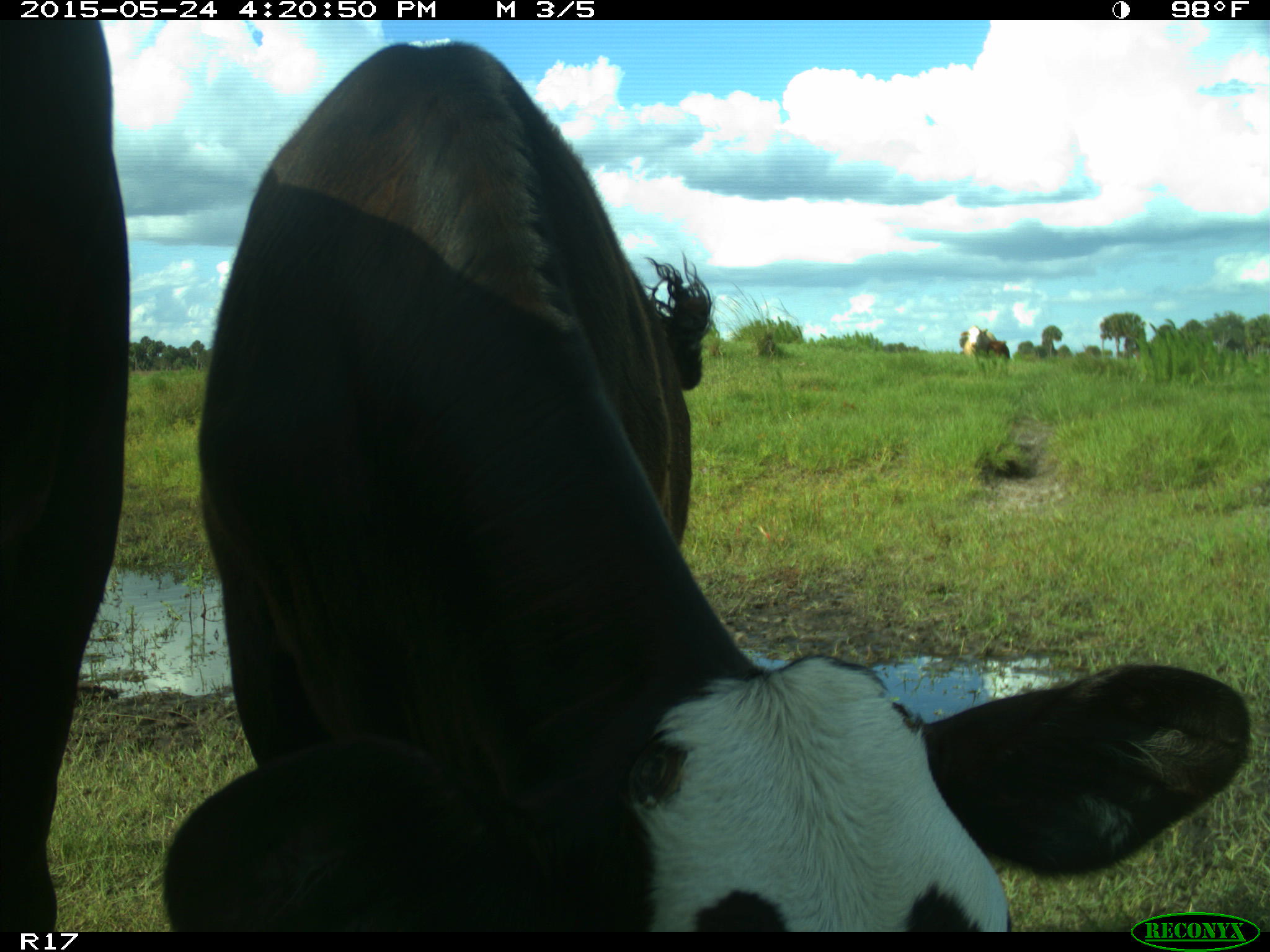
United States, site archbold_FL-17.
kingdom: Animalia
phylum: Chordata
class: Mammalia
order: Artiodactyla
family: Bovidae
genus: Bos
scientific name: Bos taurus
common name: domestic cow